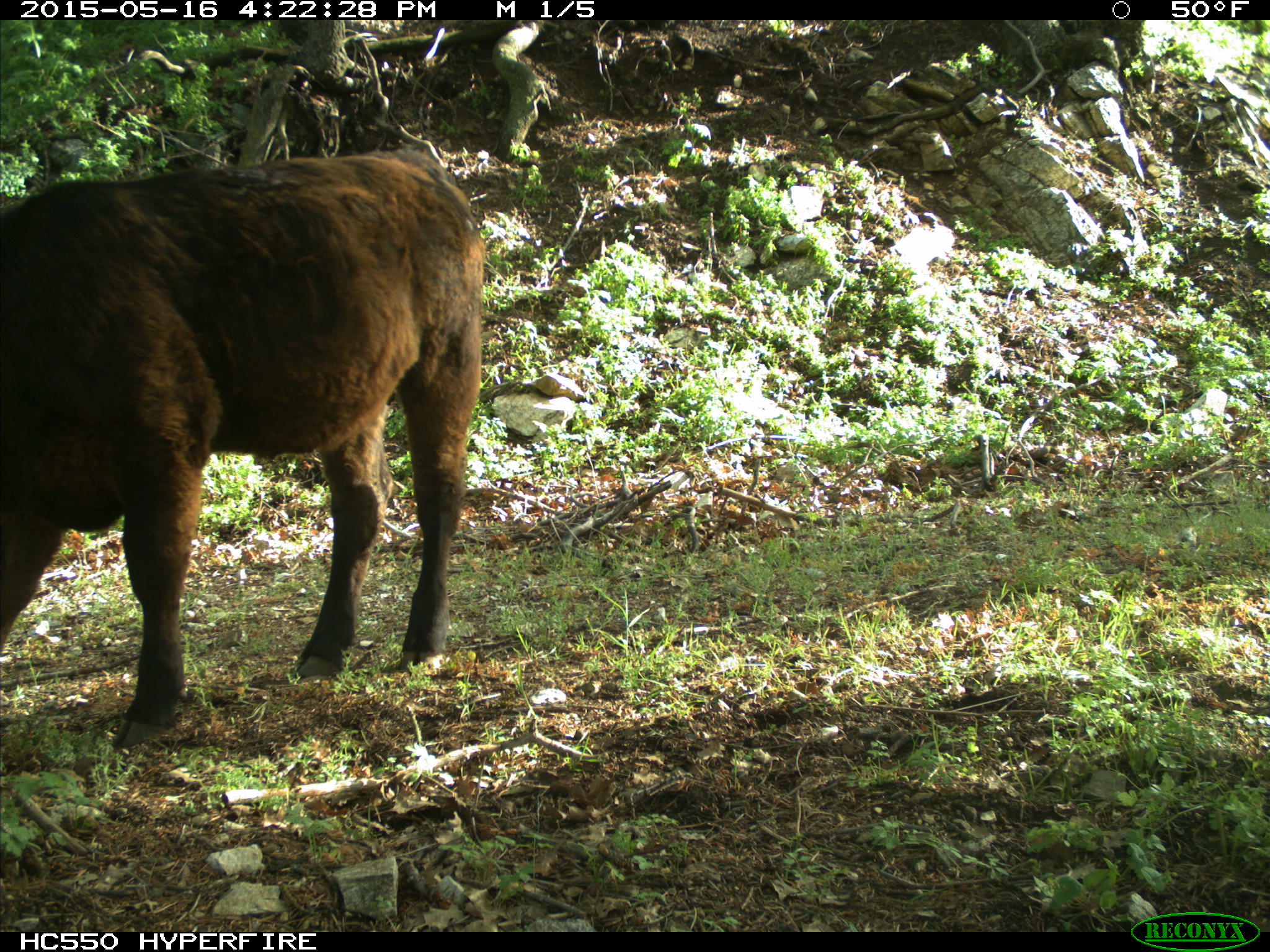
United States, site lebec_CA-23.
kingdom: Animalia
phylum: Chordata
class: Mammalia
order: Artiodactyla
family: Bovidae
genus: Bos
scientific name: Bos taurus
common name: domestic cow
Bos taurus (domestic cow).